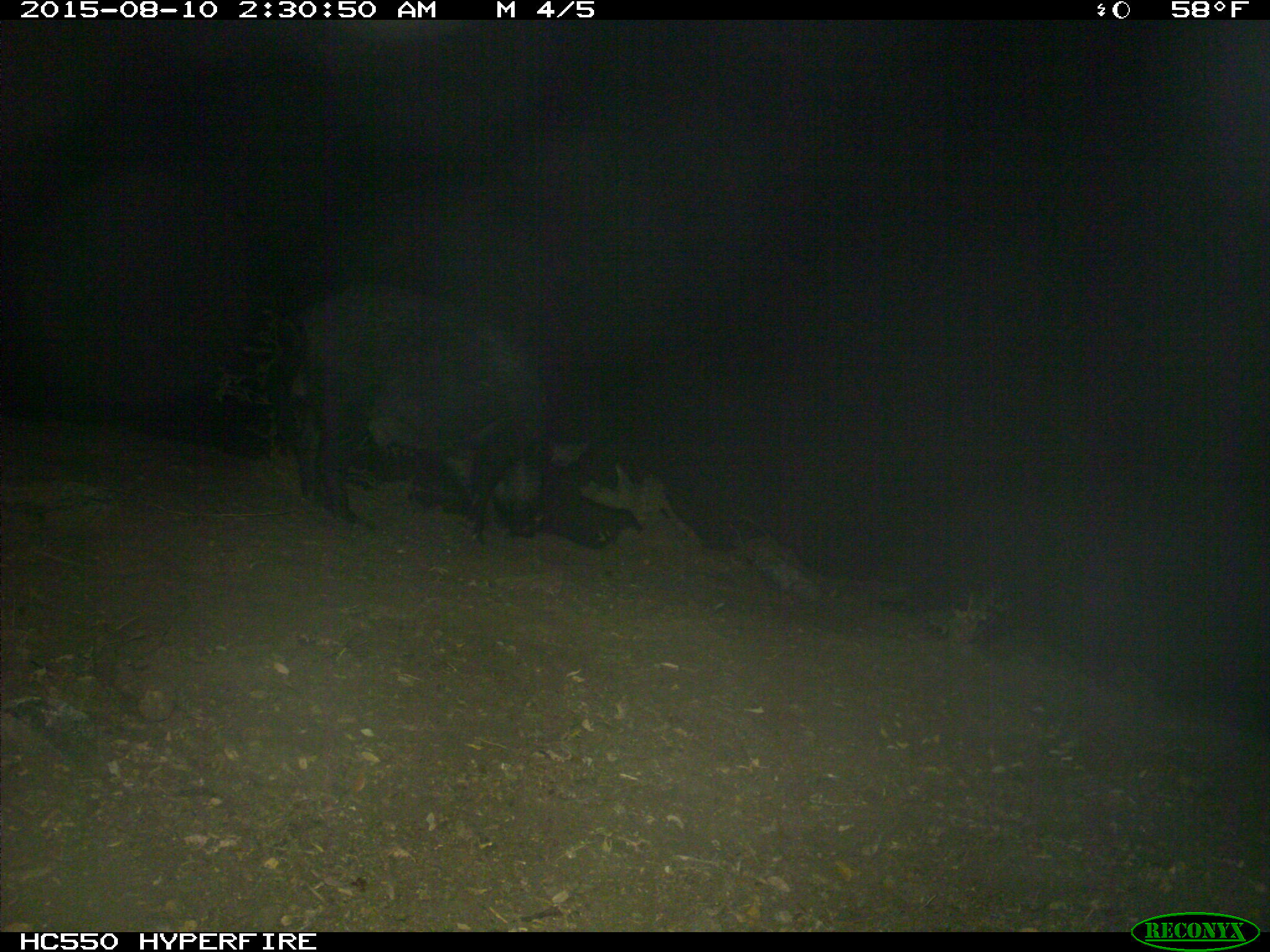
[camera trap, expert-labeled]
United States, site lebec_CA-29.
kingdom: Animalia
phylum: Chordata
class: Mammalia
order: Artiodactyla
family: Suidae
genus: Sus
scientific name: Sus scrofa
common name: wild boar